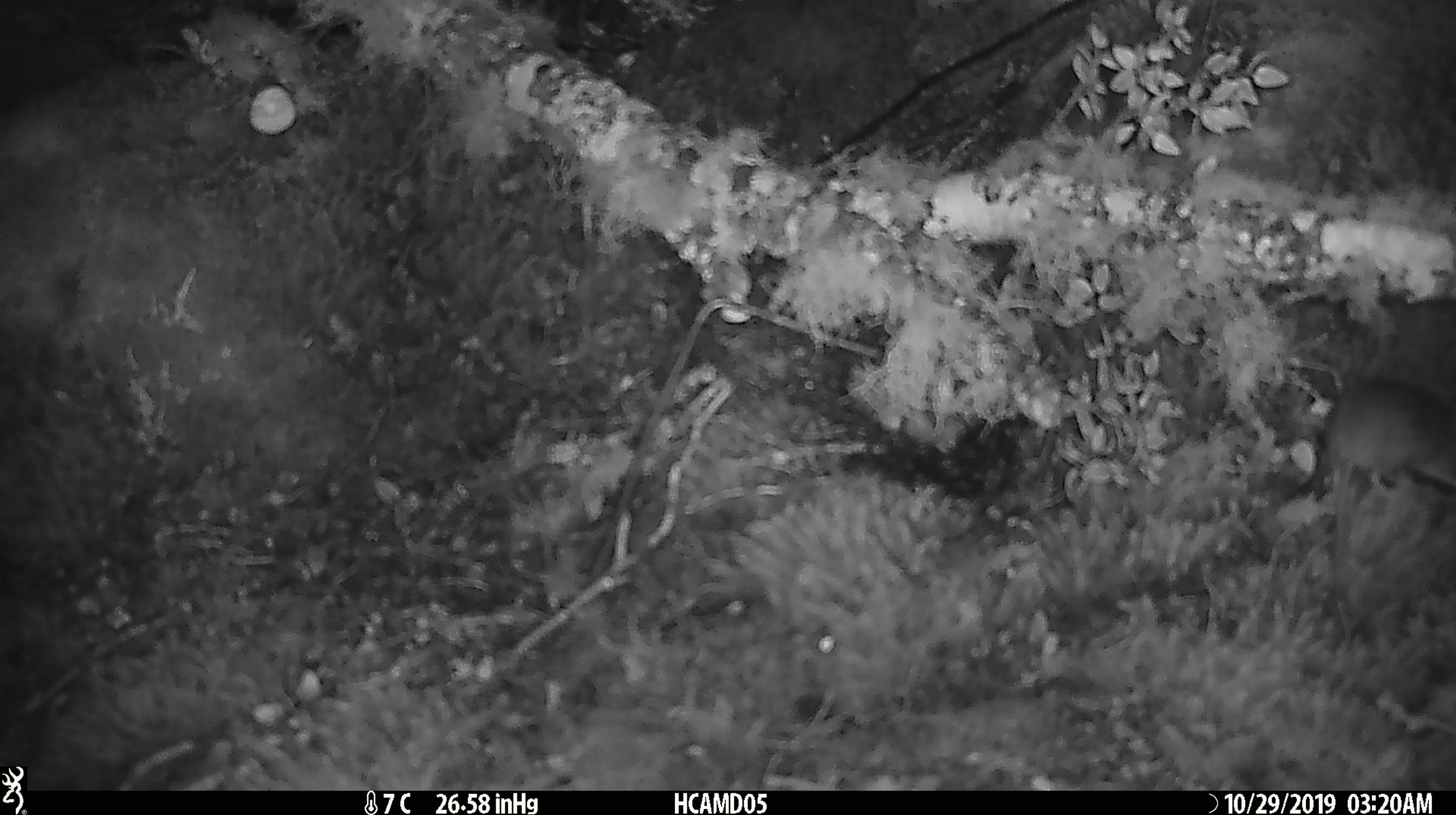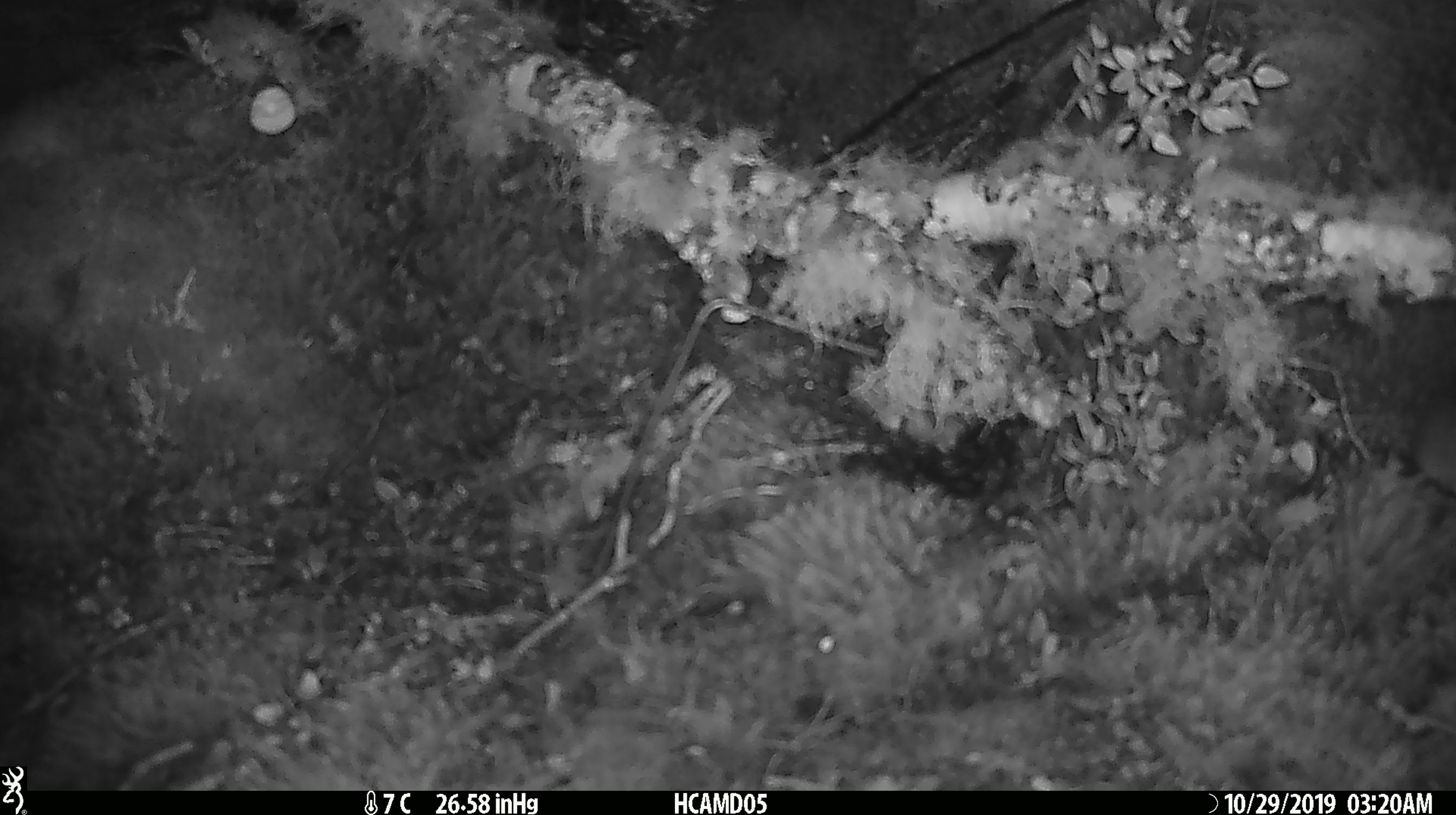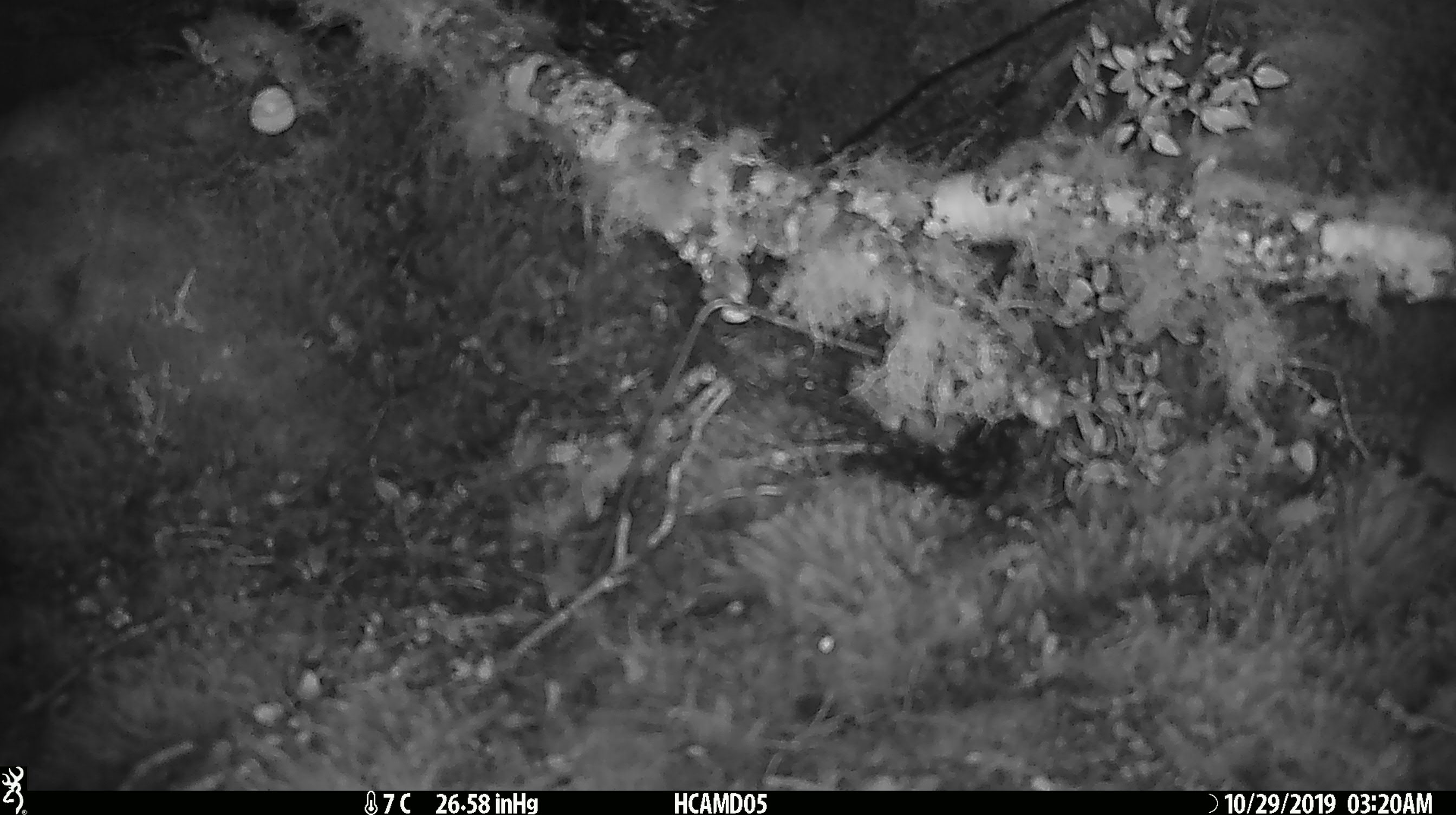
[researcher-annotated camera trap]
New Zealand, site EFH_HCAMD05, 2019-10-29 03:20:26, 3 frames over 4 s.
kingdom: Animalia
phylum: Chordata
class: Mammalia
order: Rodentia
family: Muridae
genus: Mus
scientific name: Mus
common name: mouse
Mouse (Mus).